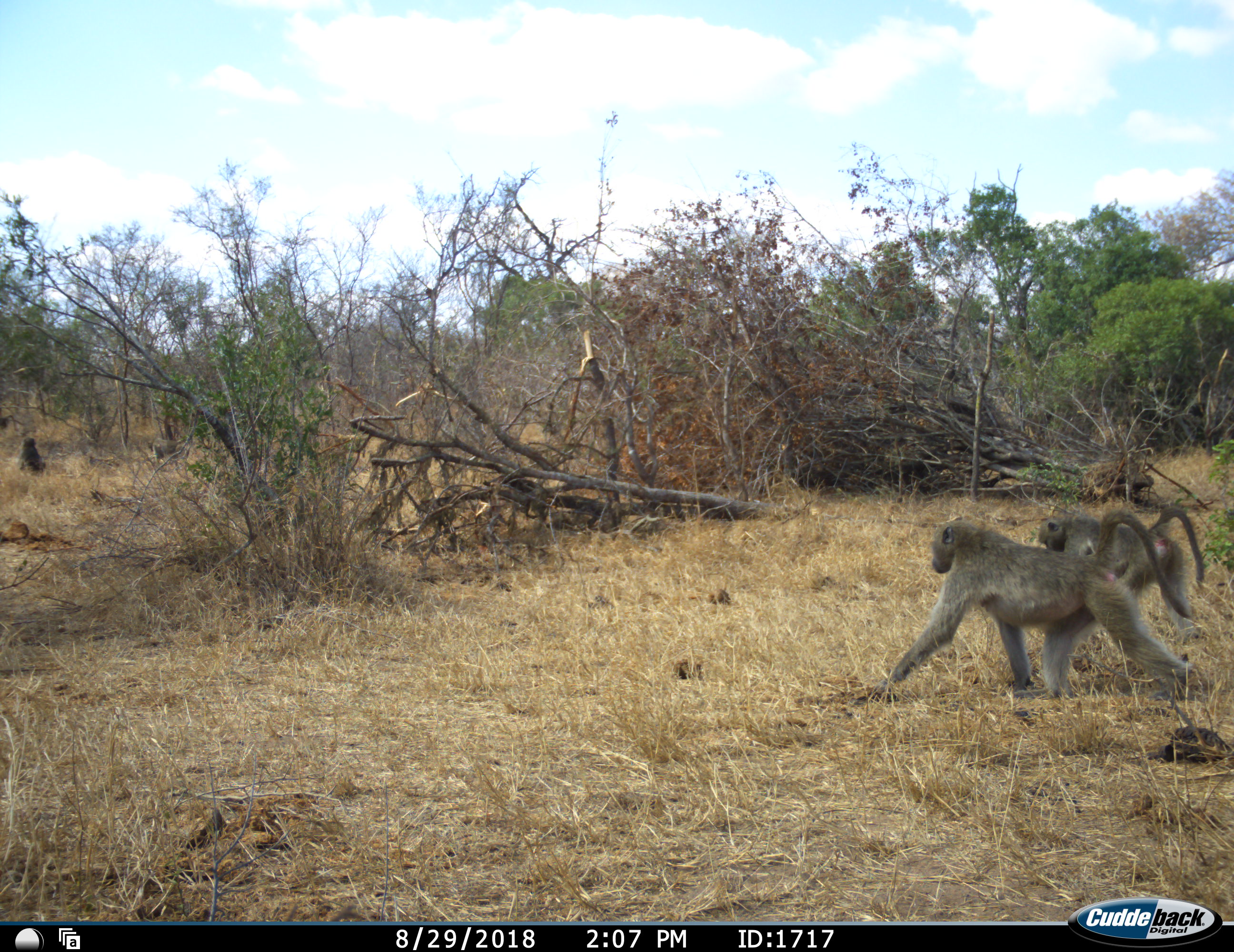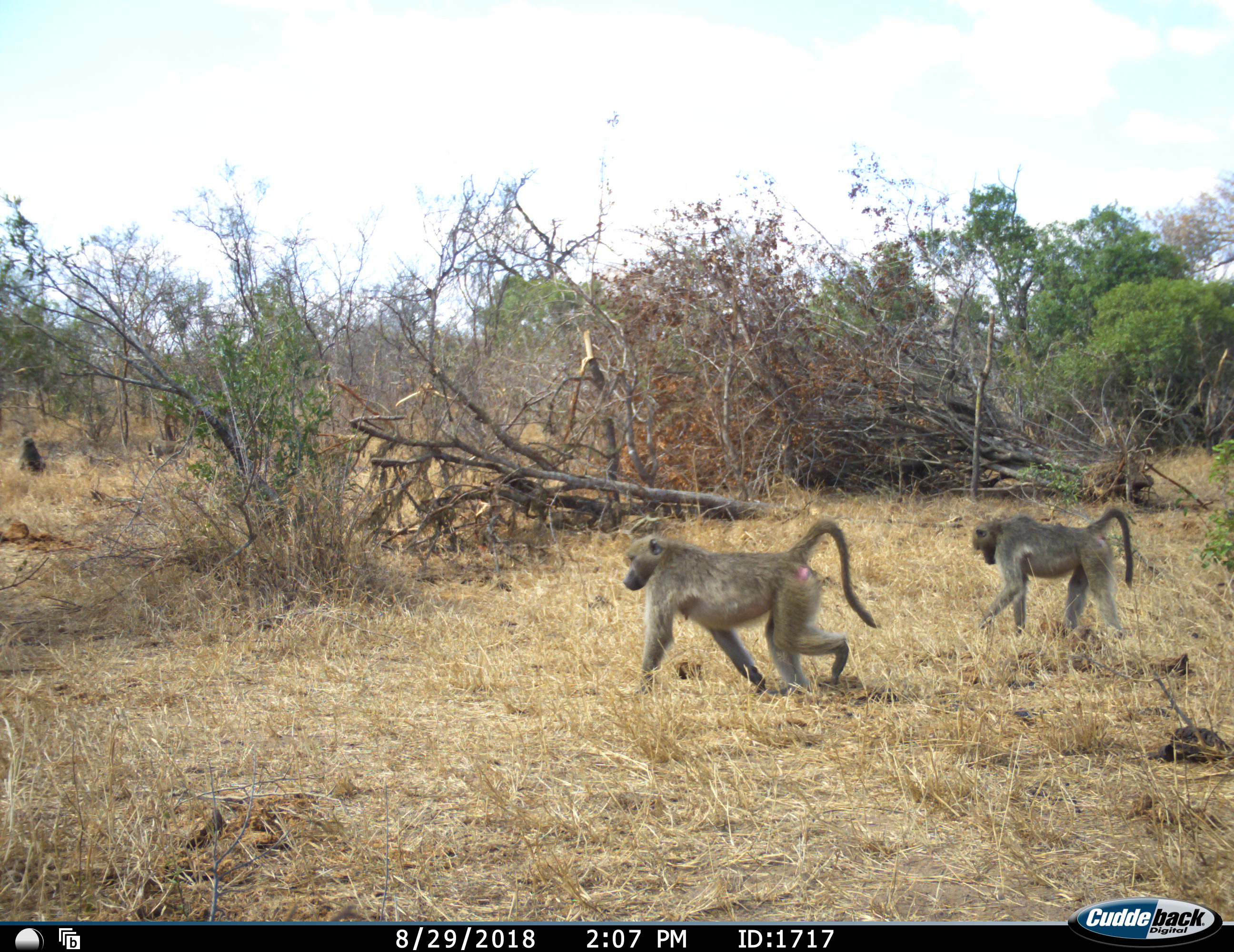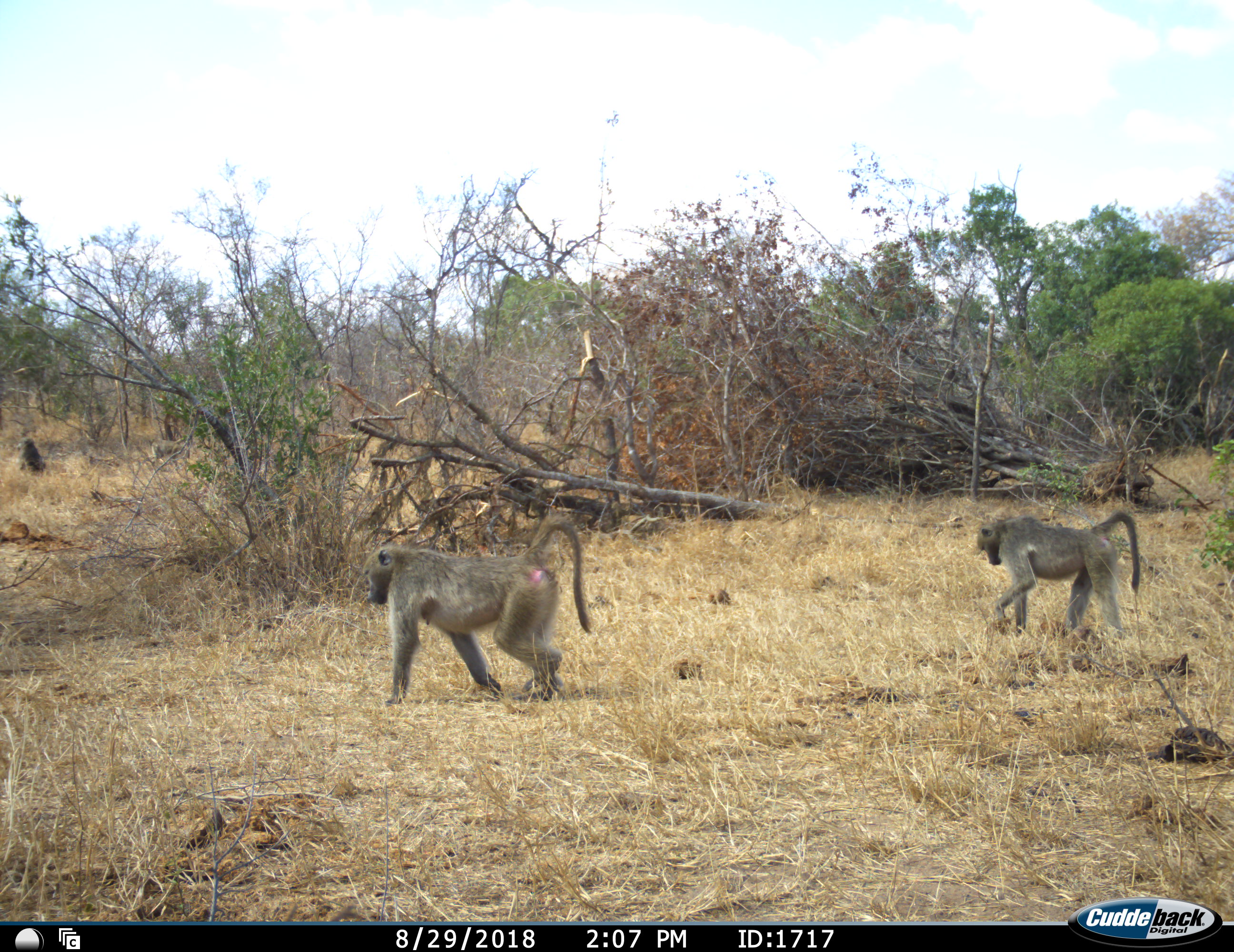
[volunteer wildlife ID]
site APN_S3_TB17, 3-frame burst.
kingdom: Animalia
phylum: Chordata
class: Mammalia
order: Primates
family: Cercopithecidae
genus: Papio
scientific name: Papio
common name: baboon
Baboon (Papio), count 2. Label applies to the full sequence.